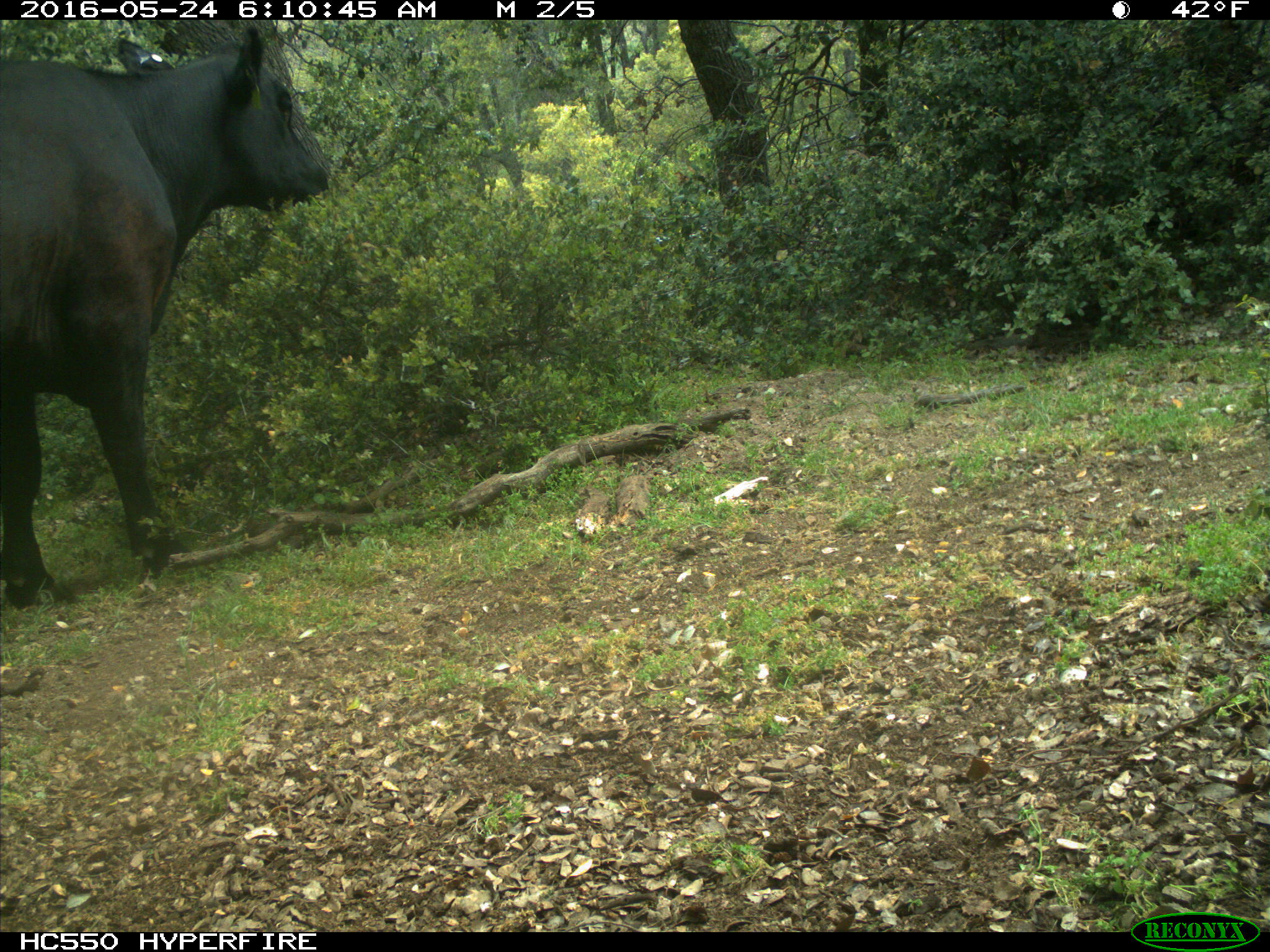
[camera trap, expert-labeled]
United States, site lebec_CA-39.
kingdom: Animalia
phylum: Chordata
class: Mammalia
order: Artiodactyla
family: Bovidae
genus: Bos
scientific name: Bos taurus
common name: domestic cow